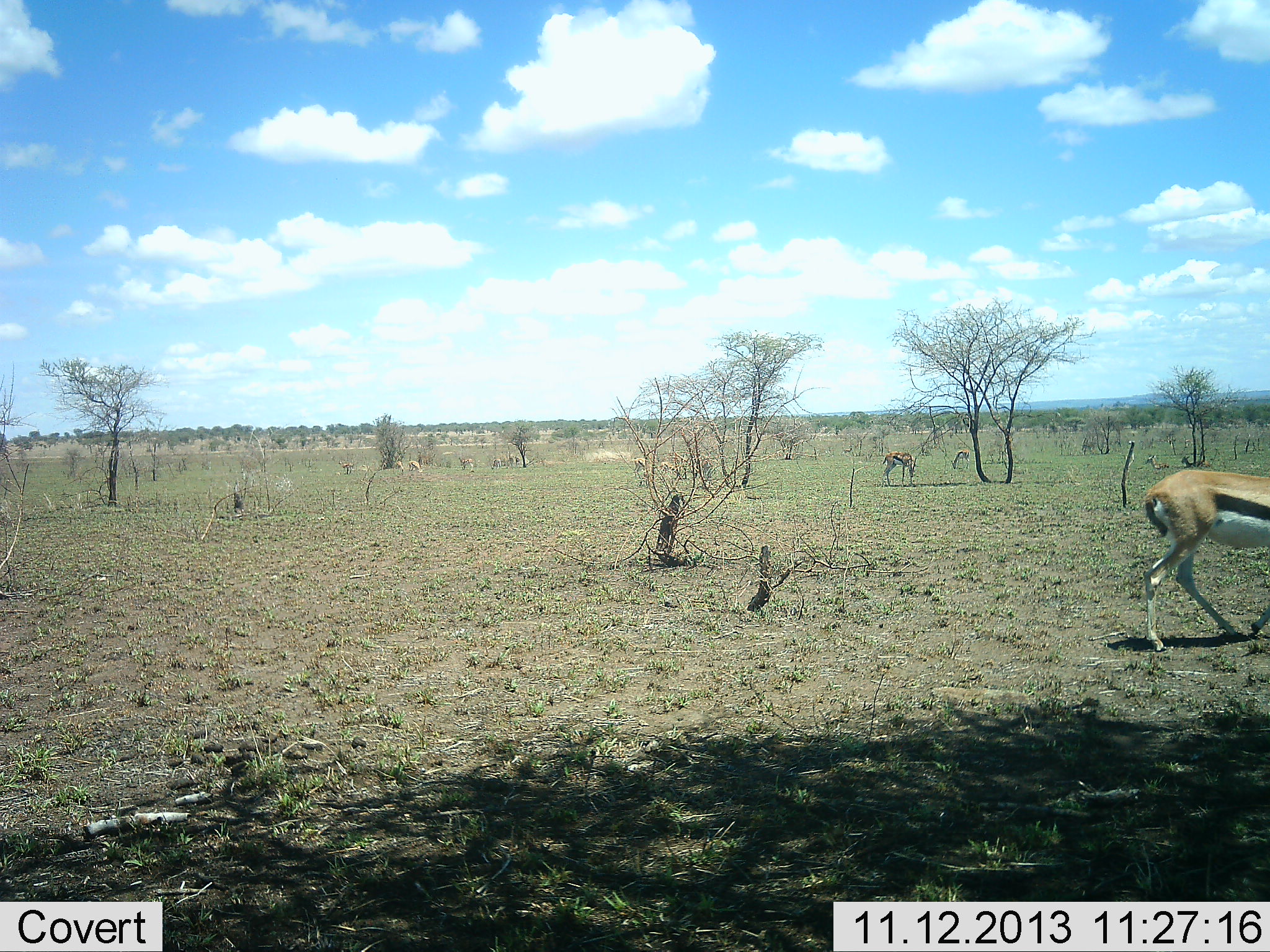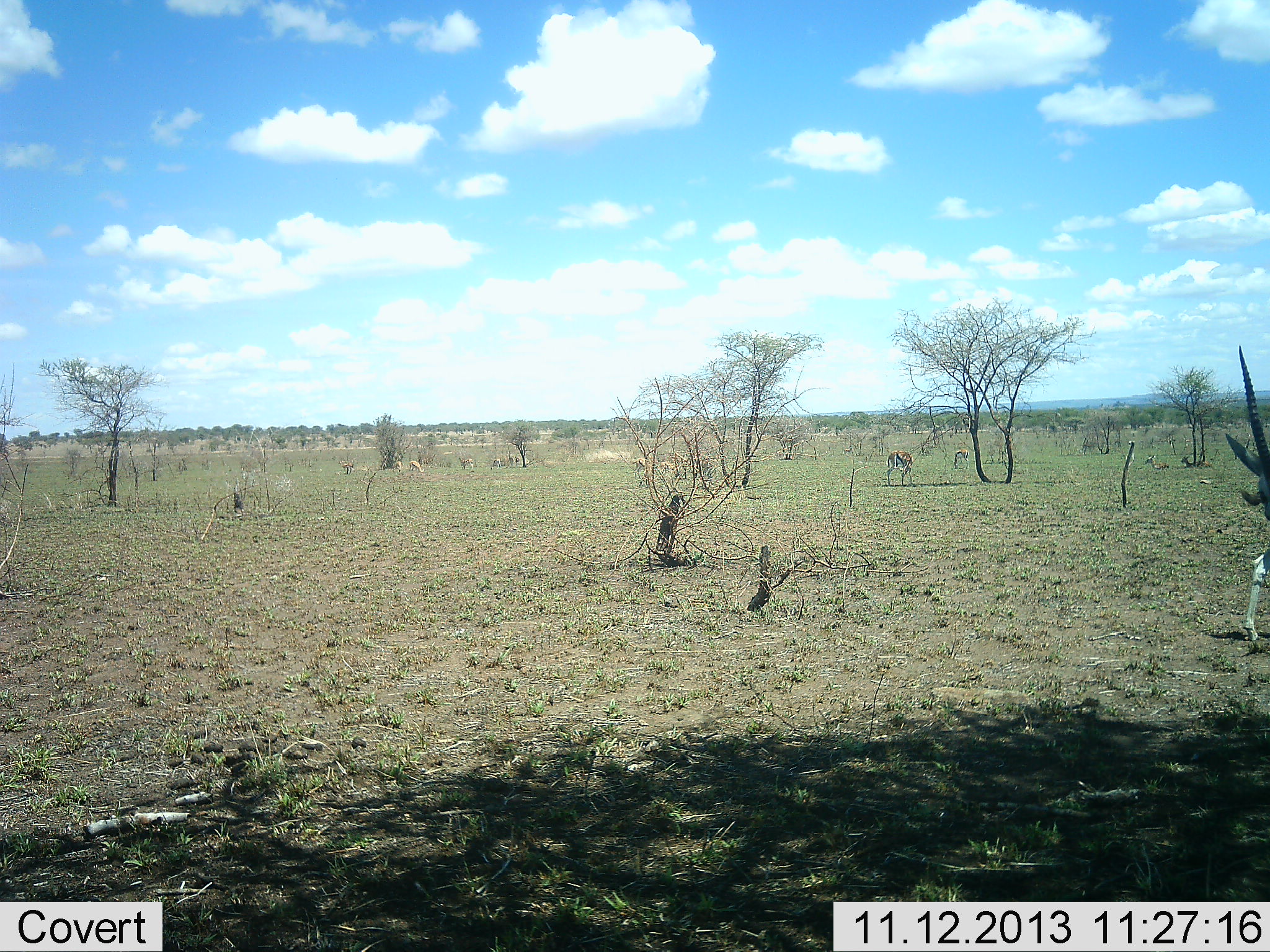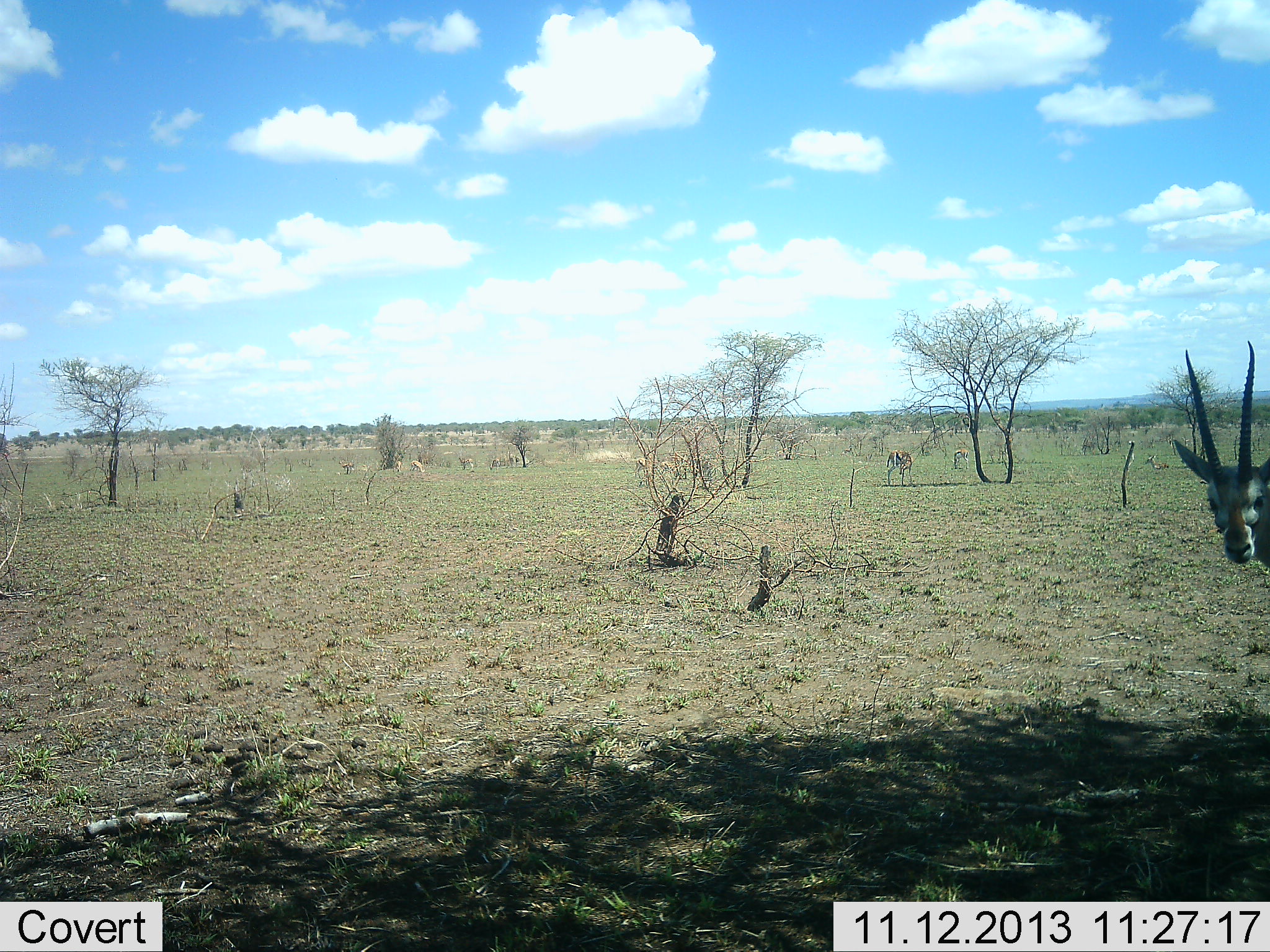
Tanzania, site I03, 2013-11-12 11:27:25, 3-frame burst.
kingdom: Animalia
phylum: Chordata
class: Mammalia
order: Artiodactyla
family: Bovidae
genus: Eudorcas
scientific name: Eudorcas thomsonii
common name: thomson's gazelle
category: gazellethomsons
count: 3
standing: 50%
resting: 0%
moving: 80%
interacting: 0%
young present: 0%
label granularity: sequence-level